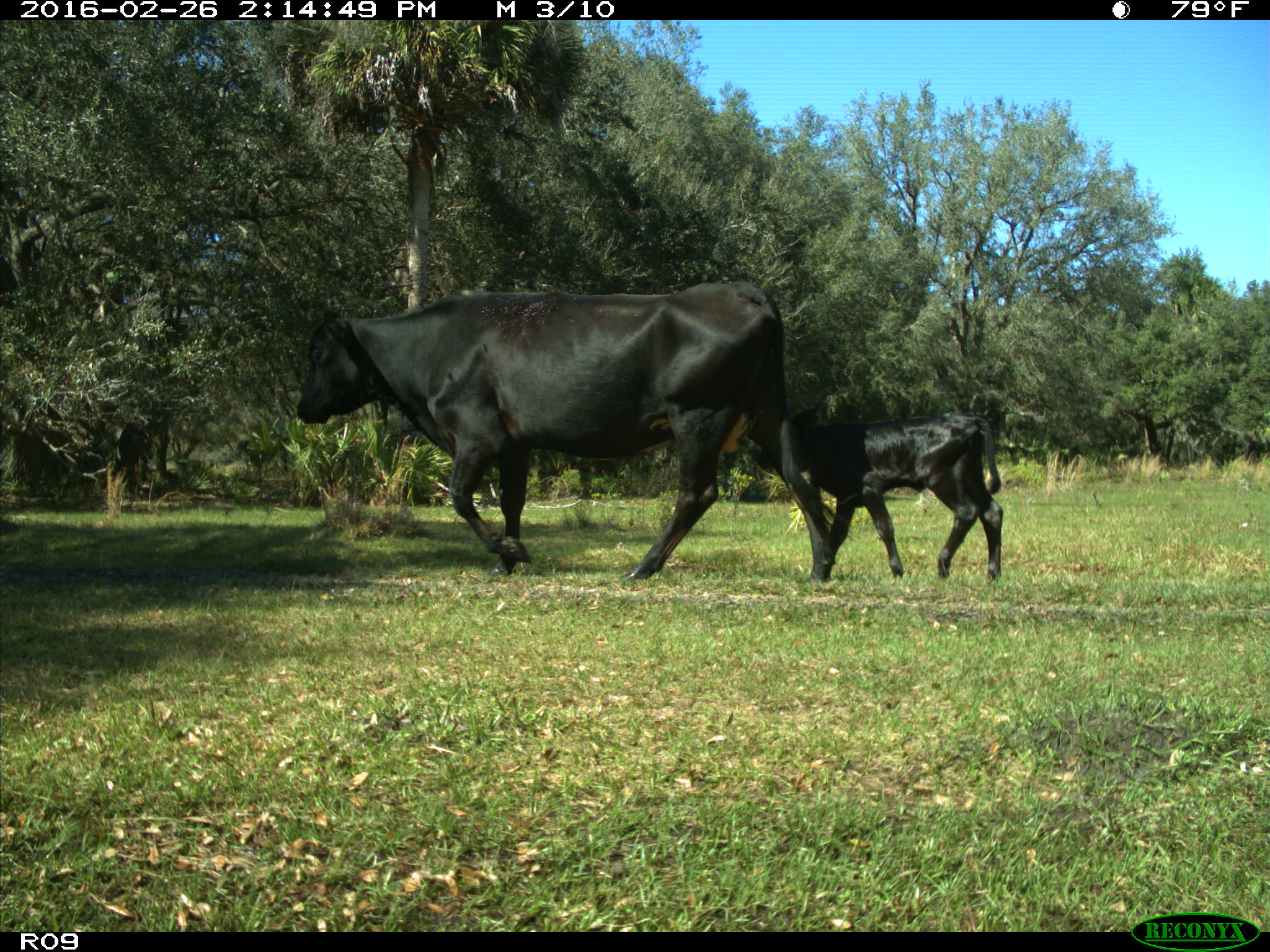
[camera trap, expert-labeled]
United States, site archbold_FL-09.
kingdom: Animalia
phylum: Chordata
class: Mammalia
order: Artiodactyla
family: Bovidae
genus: Bos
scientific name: Bos taurus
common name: domestic cow